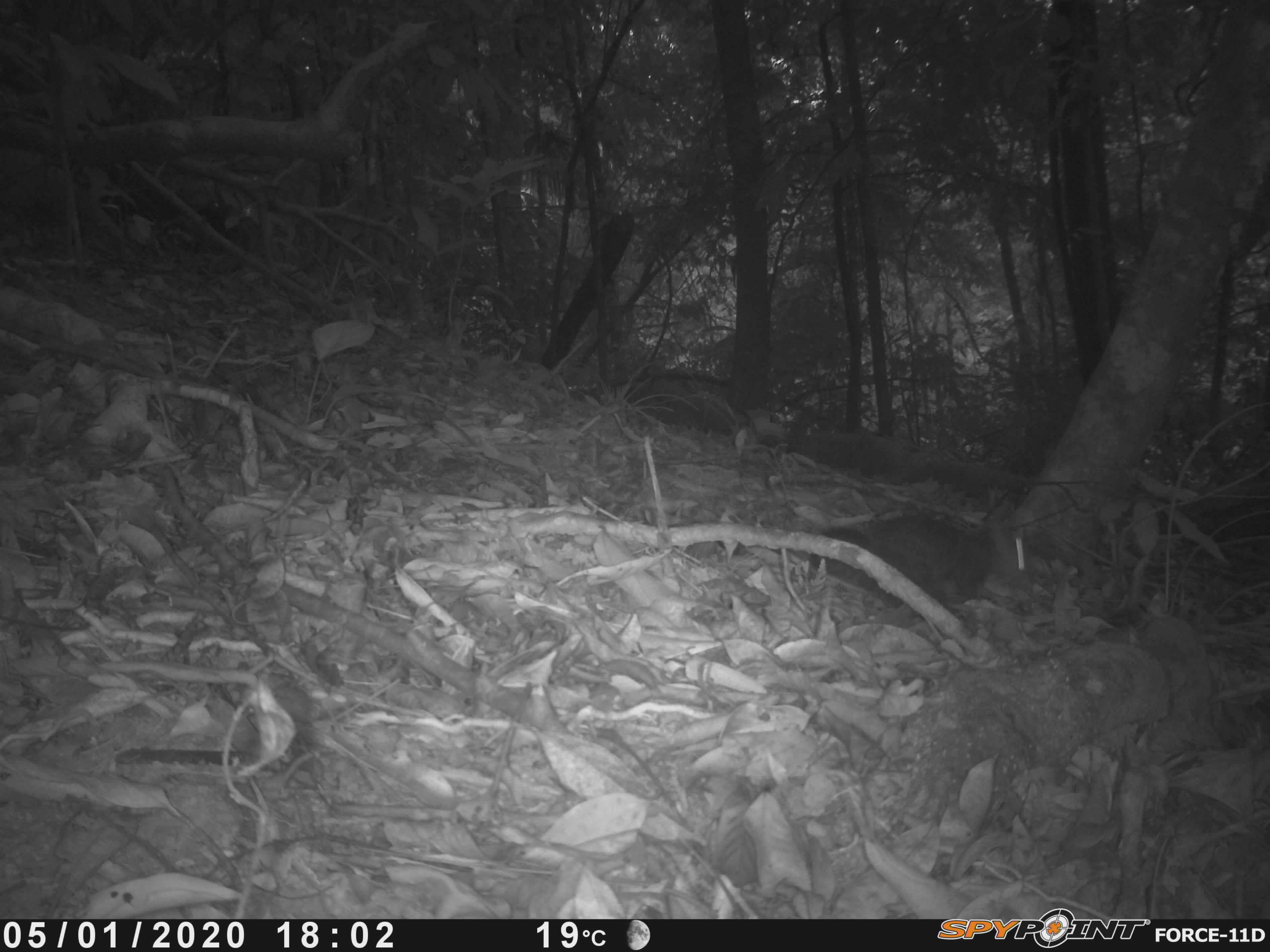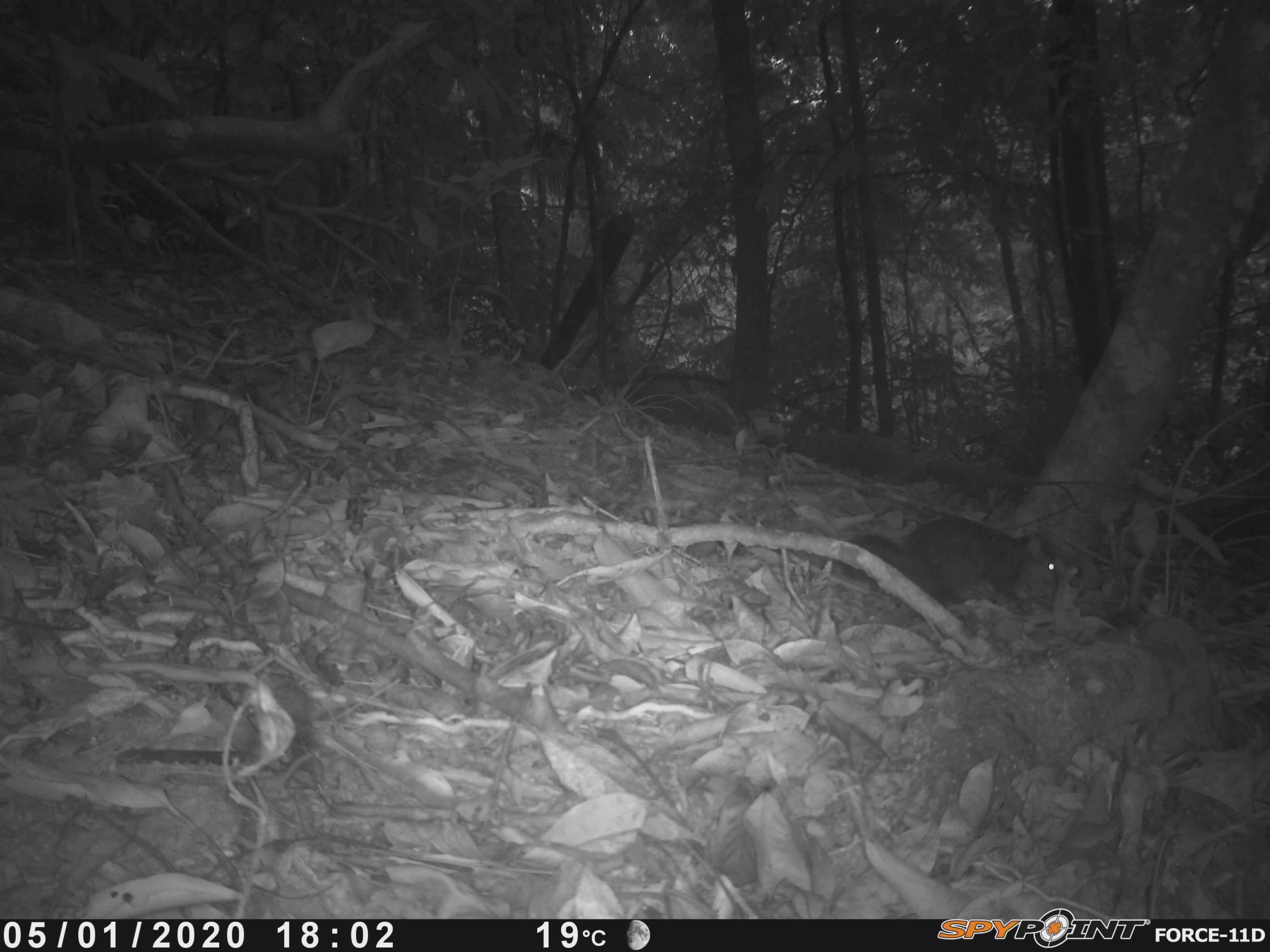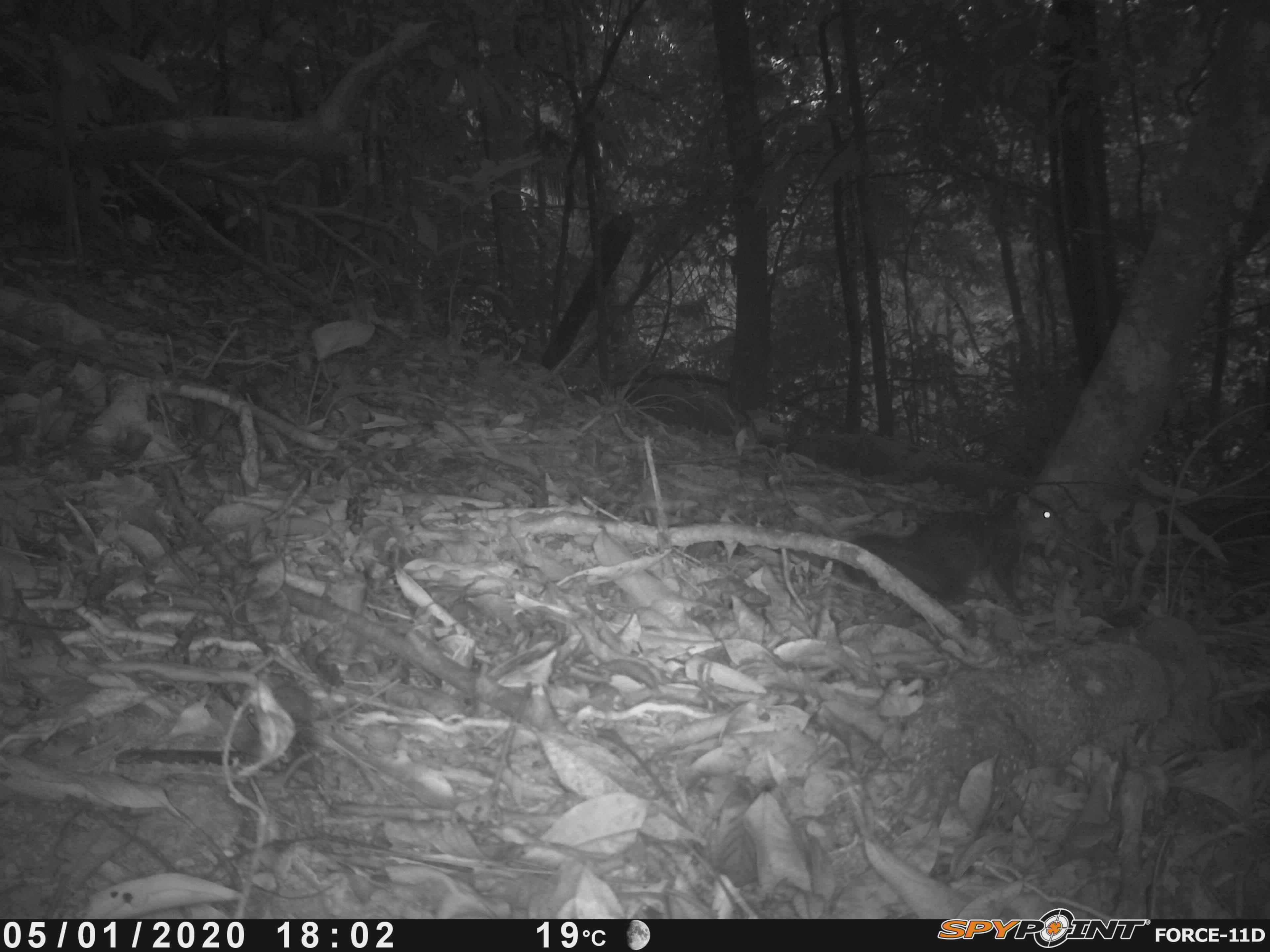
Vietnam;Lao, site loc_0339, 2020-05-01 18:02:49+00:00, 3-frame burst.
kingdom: Animalia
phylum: Chordata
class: Mammalia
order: Rodentia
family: Sciuridae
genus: Dremomys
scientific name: Dremomys rufigenis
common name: red-cheeked squirrel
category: red cheeked squirrel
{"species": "red cheeked squirrel (red-cheeked squirrel) (Dremomys rufigenis)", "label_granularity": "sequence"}